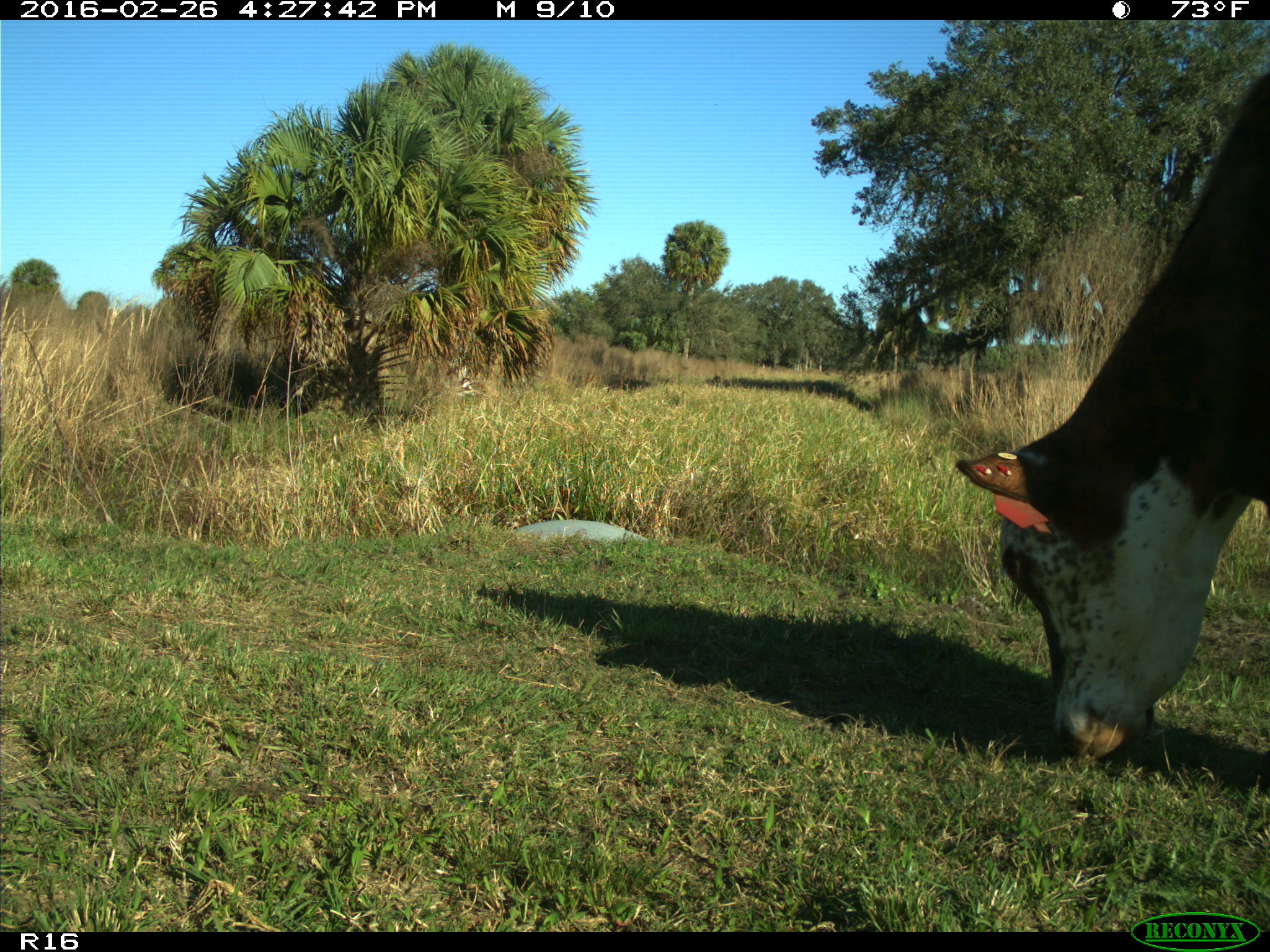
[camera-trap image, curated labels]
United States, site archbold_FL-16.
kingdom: Animalia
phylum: Chordata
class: Mammalia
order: Artiodactyla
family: Bovidae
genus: Bos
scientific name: Bos taurus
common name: domestic cow